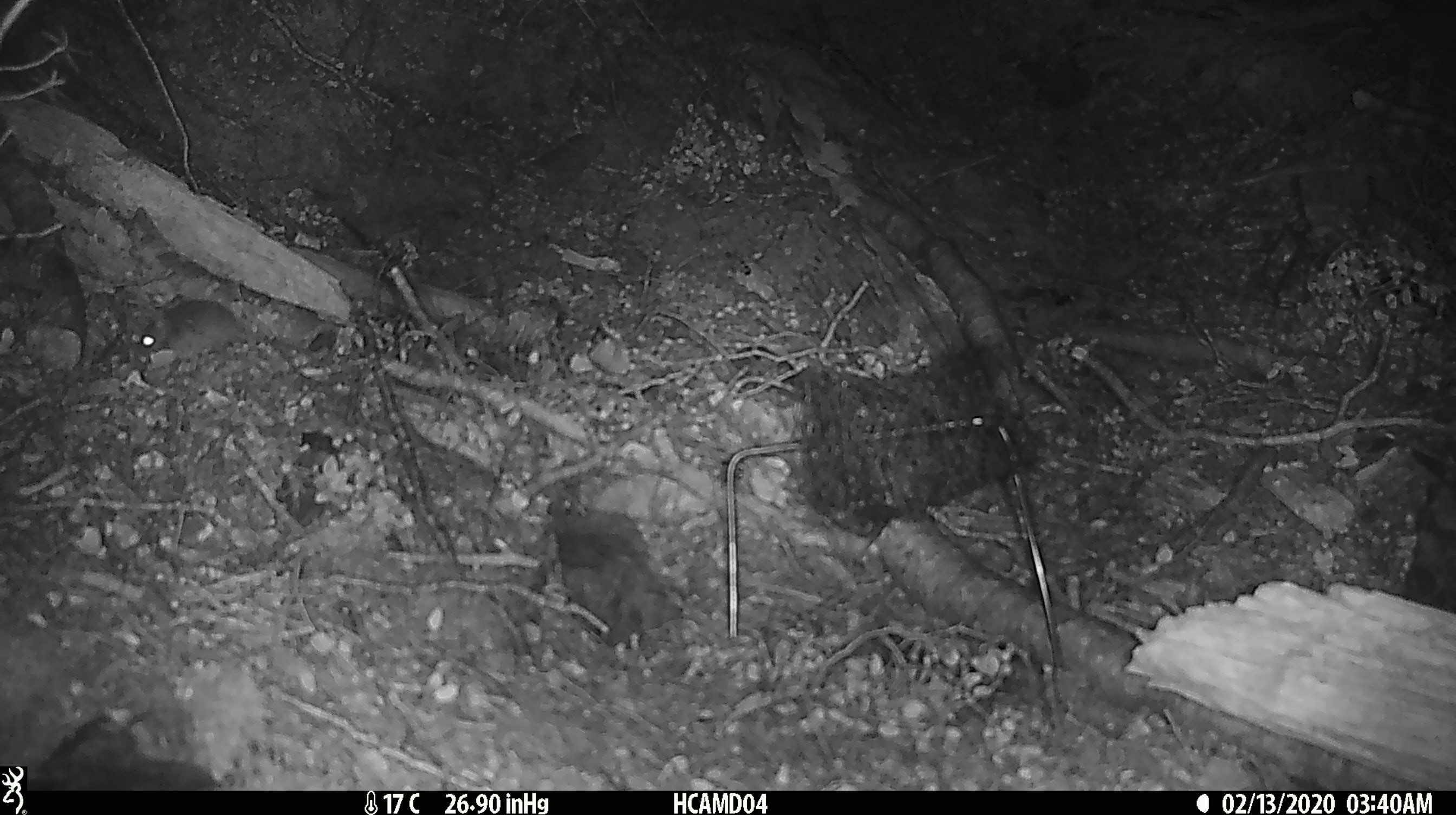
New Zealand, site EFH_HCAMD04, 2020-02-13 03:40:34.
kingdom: Animalia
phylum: Chordata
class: Mammalia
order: Rodentia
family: Muridae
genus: Mus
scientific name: Mus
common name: mouse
Mouse (Mus).